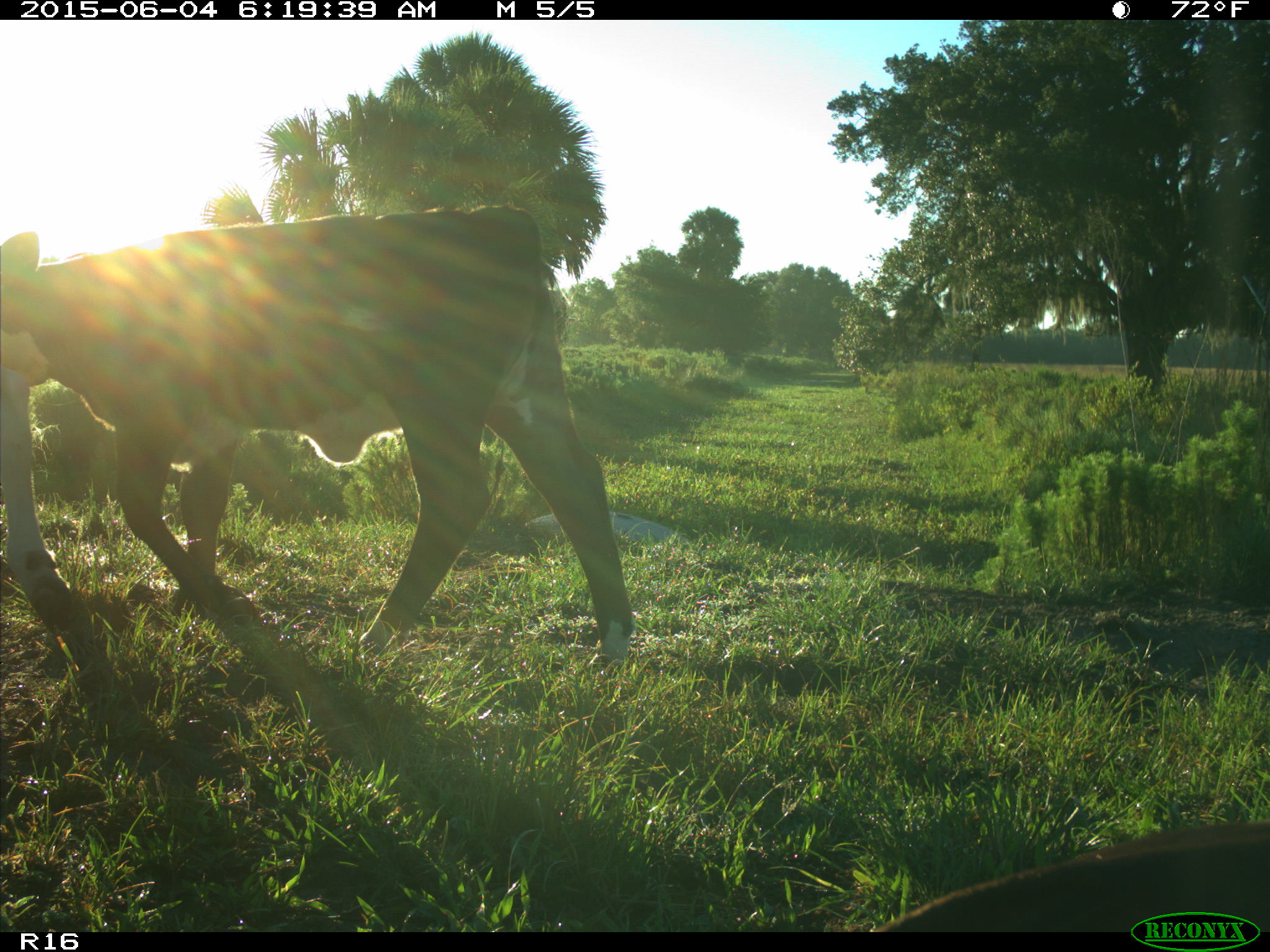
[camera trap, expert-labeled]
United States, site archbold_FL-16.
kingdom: Animalia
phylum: Chordata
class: Mammalia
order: Artiodactyla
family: Bovidae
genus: Bos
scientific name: Bos taurus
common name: domestic cow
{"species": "Bos taurus (domestic cow)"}